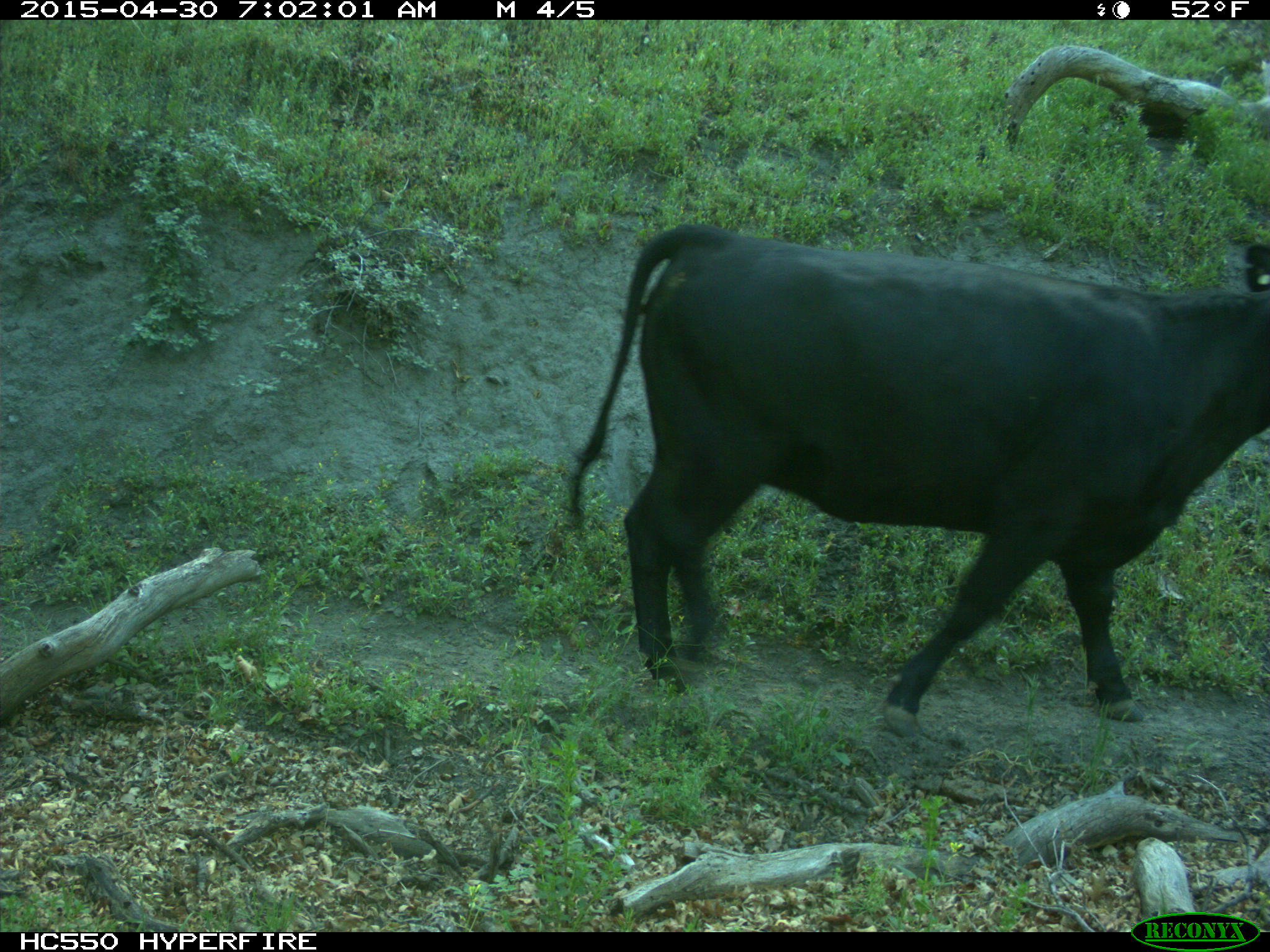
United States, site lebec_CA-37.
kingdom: Animalia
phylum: Chordata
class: Mammalia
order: Artiodactyla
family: Bovidae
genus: Bos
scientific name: Bos taurus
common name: domestic cow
Bos taurus (domestic cow).